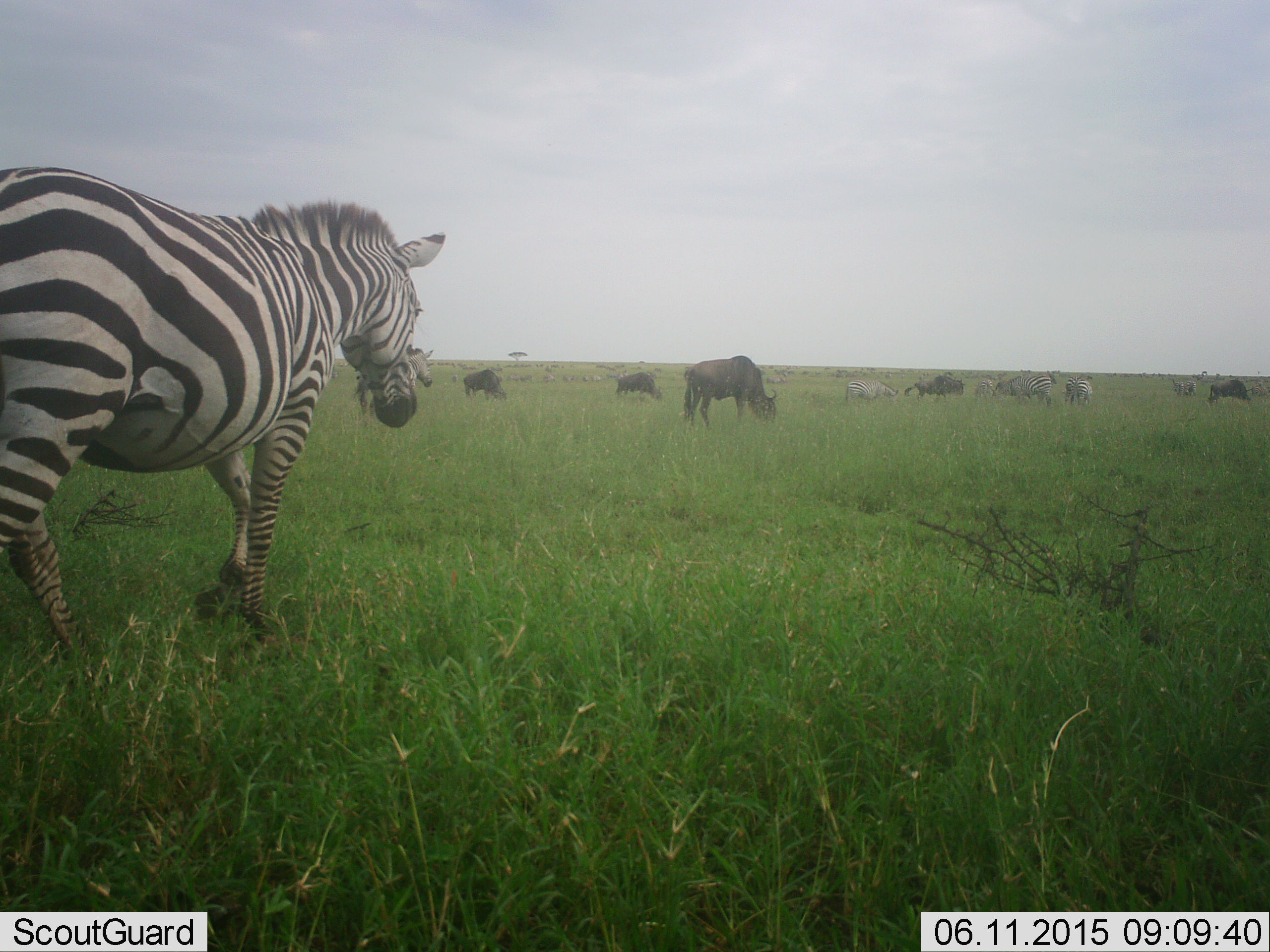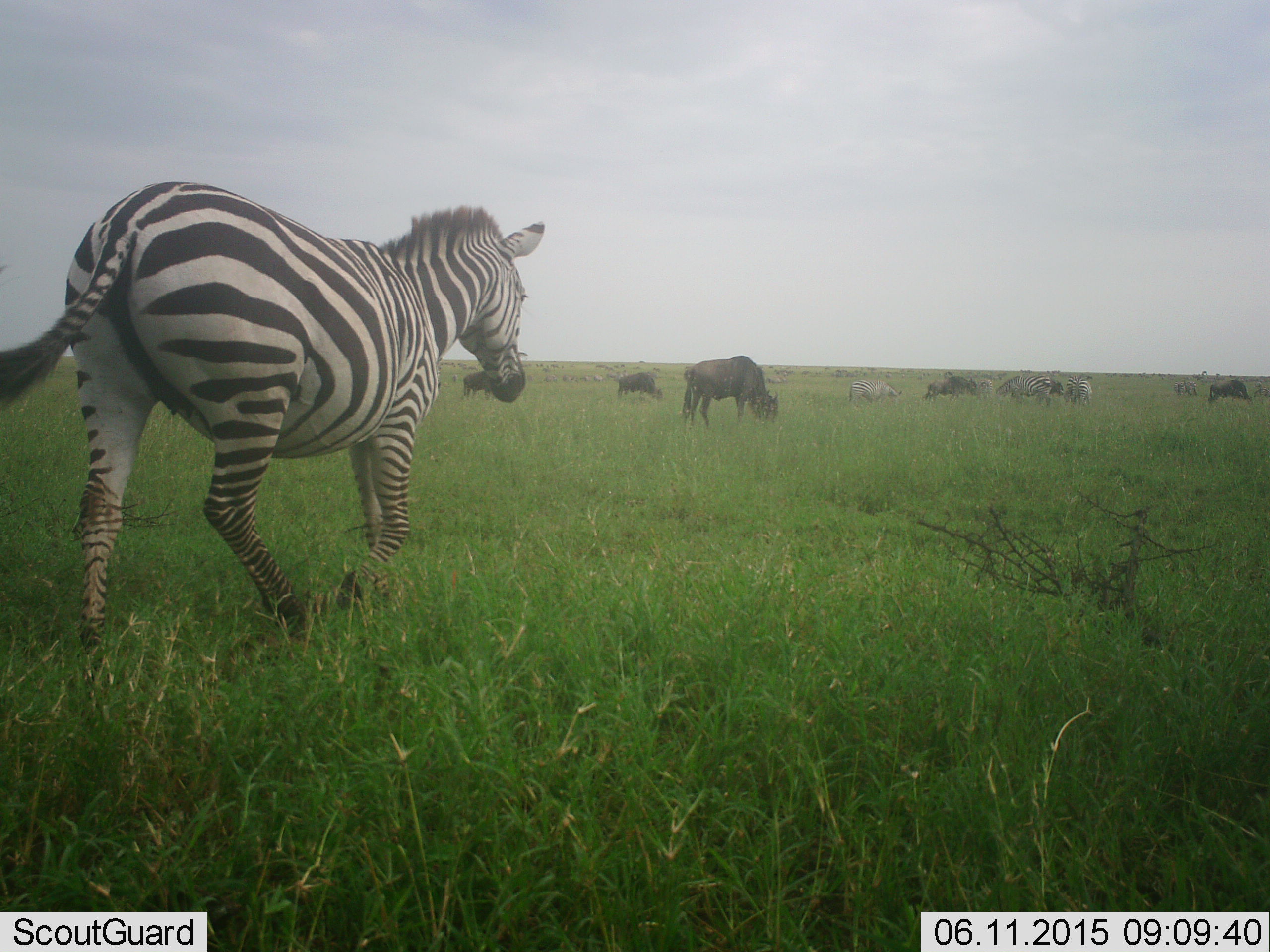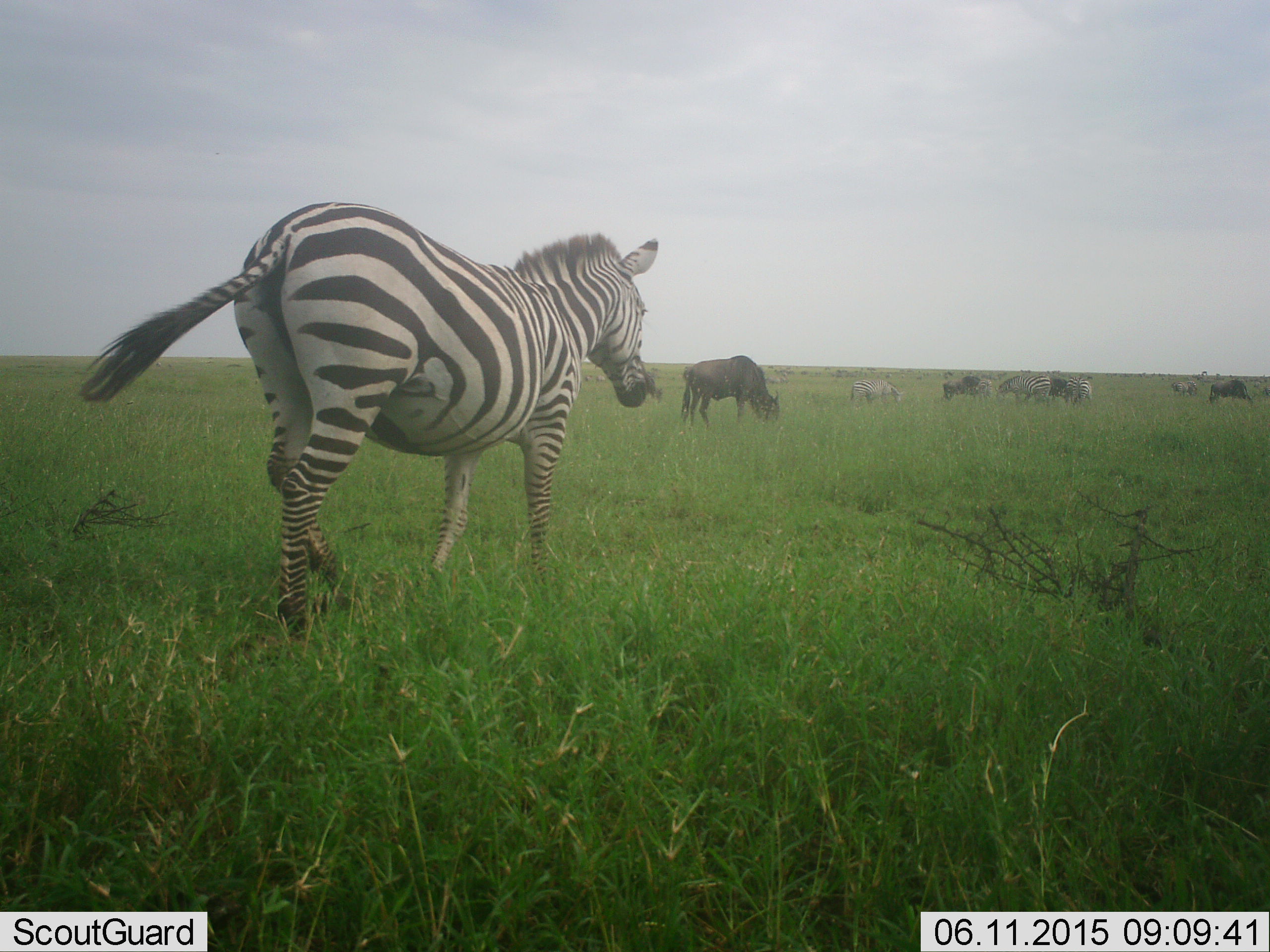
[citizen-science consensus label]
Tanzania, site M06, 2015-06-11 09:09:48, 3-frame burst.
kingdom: Animalia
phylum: Chordata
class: Mammalia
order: Artiodactyla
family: Bovidae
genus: Connochaetes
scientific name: Connochaetes taurinus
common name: blue wildebeest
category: wildebeest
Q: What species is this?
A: Wildebeest (blue wildebeest) (Connochaetes taurinus).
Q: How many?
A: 6.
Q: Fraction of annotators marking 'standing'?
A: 0%.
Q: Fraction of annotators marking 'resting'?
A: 9%.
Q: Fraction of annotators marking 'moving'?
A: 45%.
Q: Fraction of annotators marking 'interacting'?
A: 0%.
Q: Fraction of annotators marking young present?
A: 0%.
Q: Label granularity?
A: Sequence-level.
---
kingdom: Animalia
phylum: Chordata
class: Mammalia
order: Perissodactyla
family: Equidae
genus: Equus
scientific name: Equus quagga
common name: plains zebra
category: zebra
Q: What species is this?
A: Zebra (plains zebra) (Equus quagga).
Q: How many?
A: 5.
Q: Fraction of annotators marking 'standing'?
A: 17%.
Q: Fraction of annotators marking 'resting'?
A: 0%.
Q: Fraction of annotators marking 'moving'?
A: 83%.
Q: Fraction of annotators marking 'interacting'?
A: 0%.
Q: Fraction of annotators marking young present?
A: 0%.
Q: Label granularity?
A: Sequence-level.